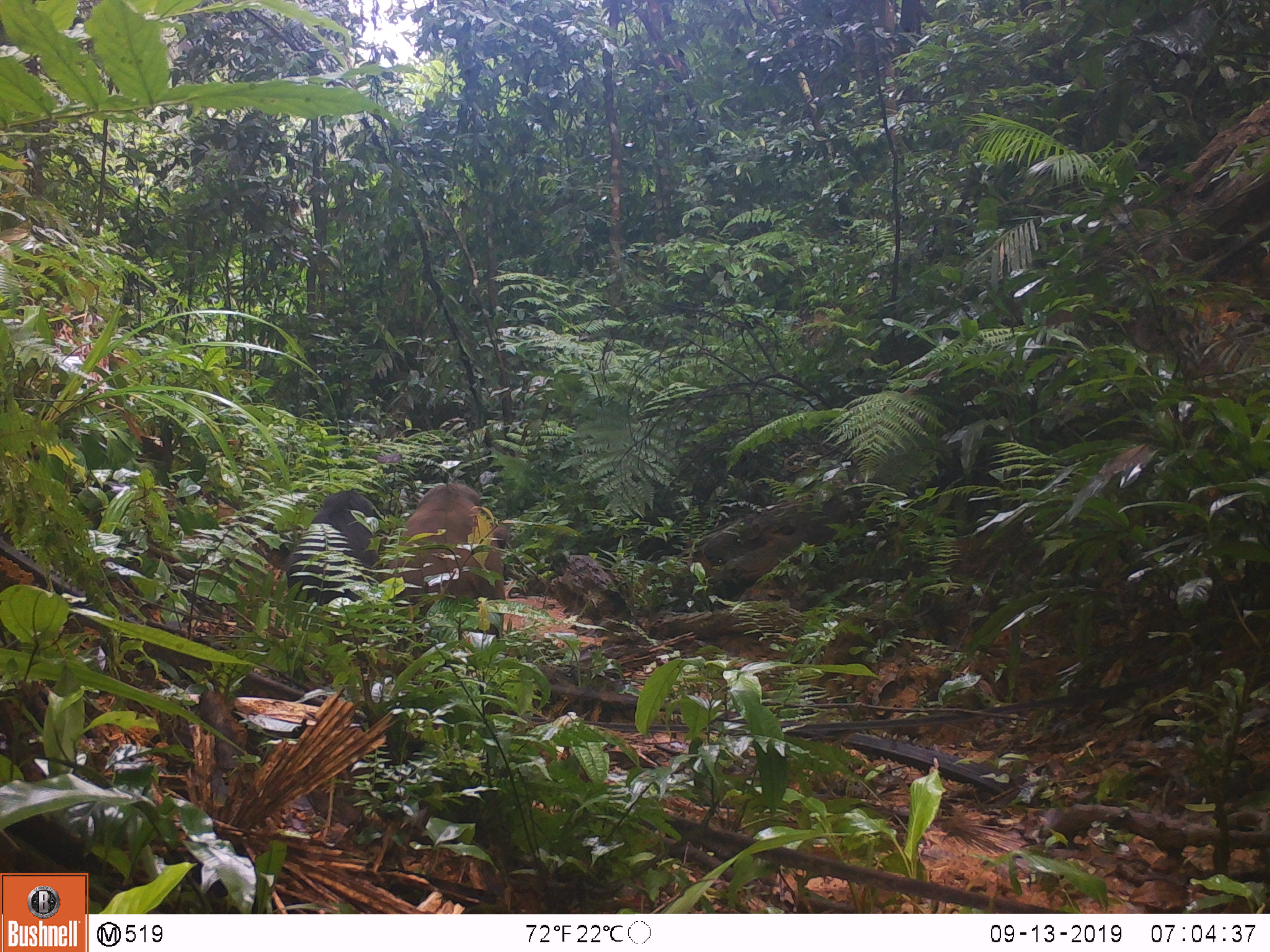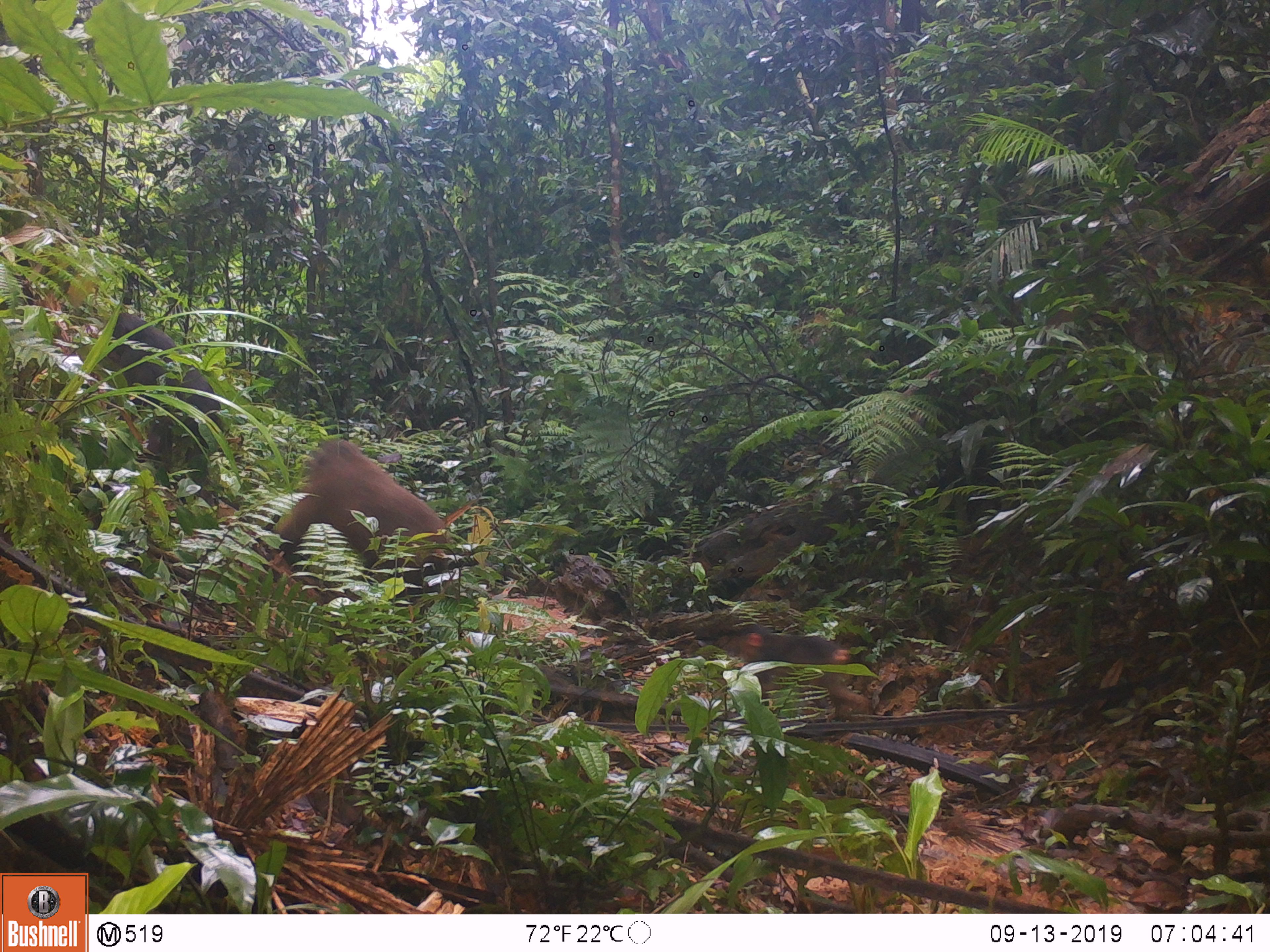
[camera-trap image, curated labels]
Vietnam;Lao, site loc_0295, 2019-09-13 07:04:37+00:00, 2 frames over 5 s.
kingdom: Animalia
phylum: Chordata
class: Mammalia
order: Primates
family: Cercopithecidae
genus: Macaca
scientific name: Macaca arctoides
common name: stump-tailed macaque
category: stump tailed macaque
Stump tailed macaque (stump-tailed macaque) (Macaca arctoides). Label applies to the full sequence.